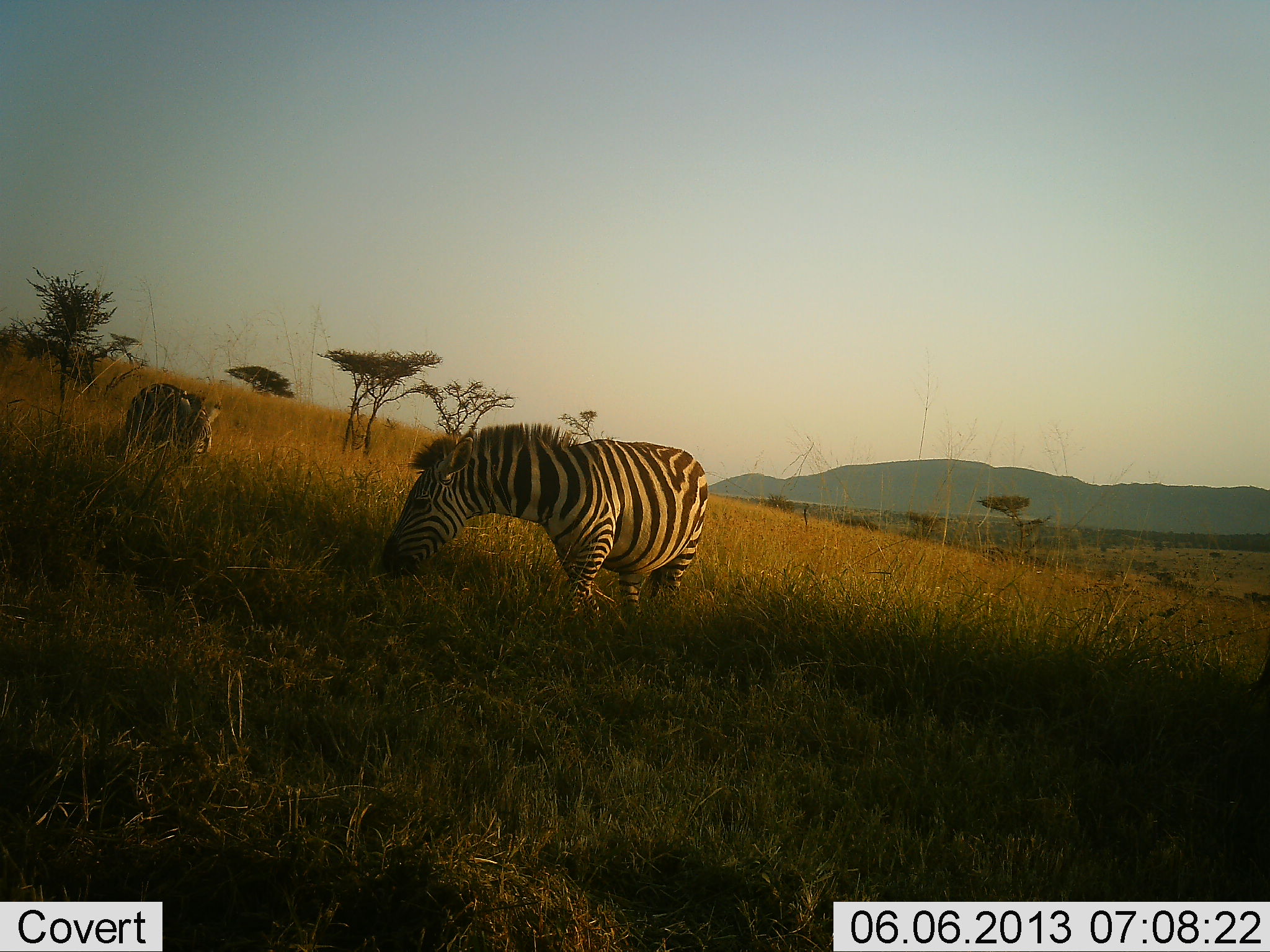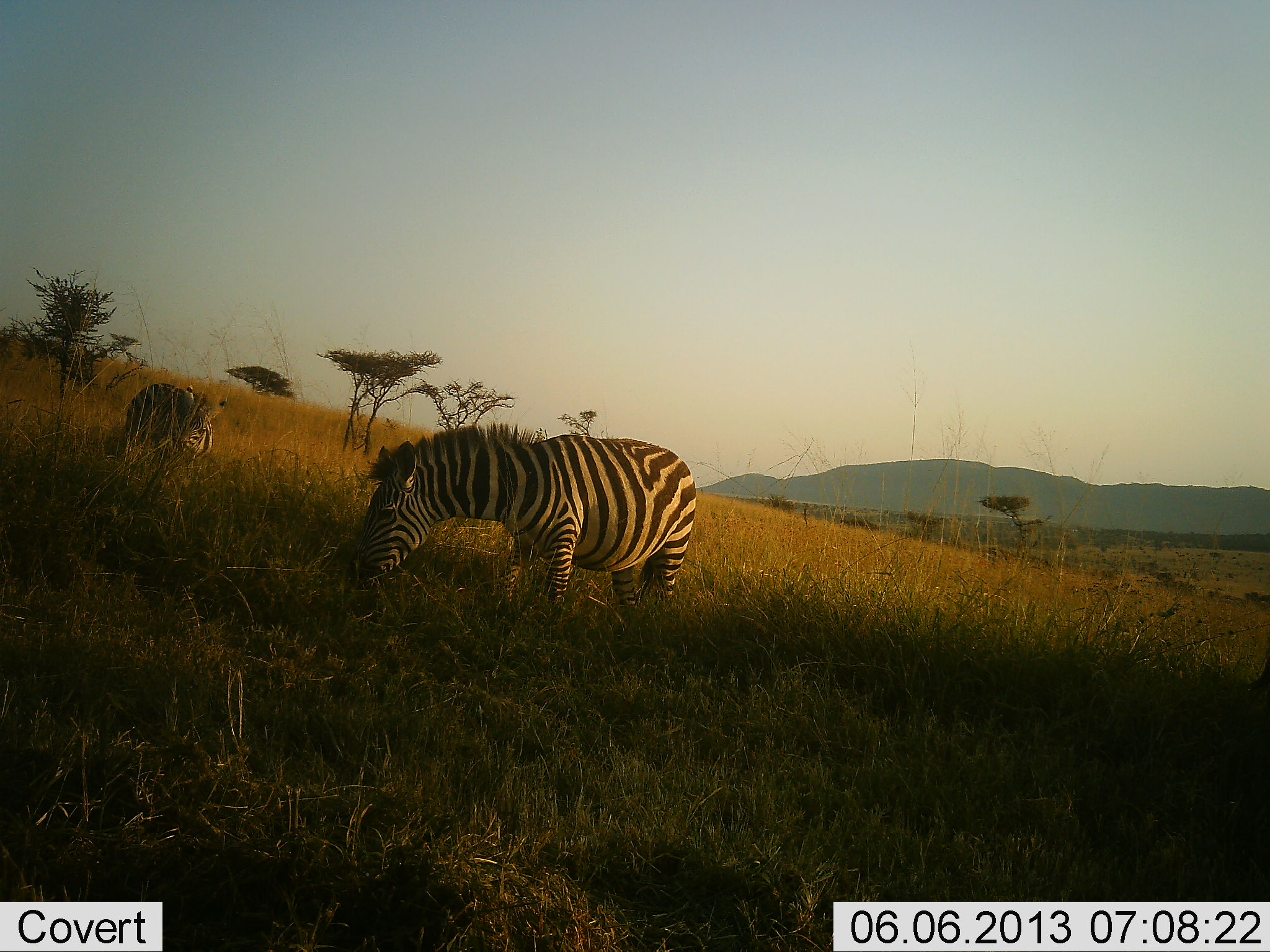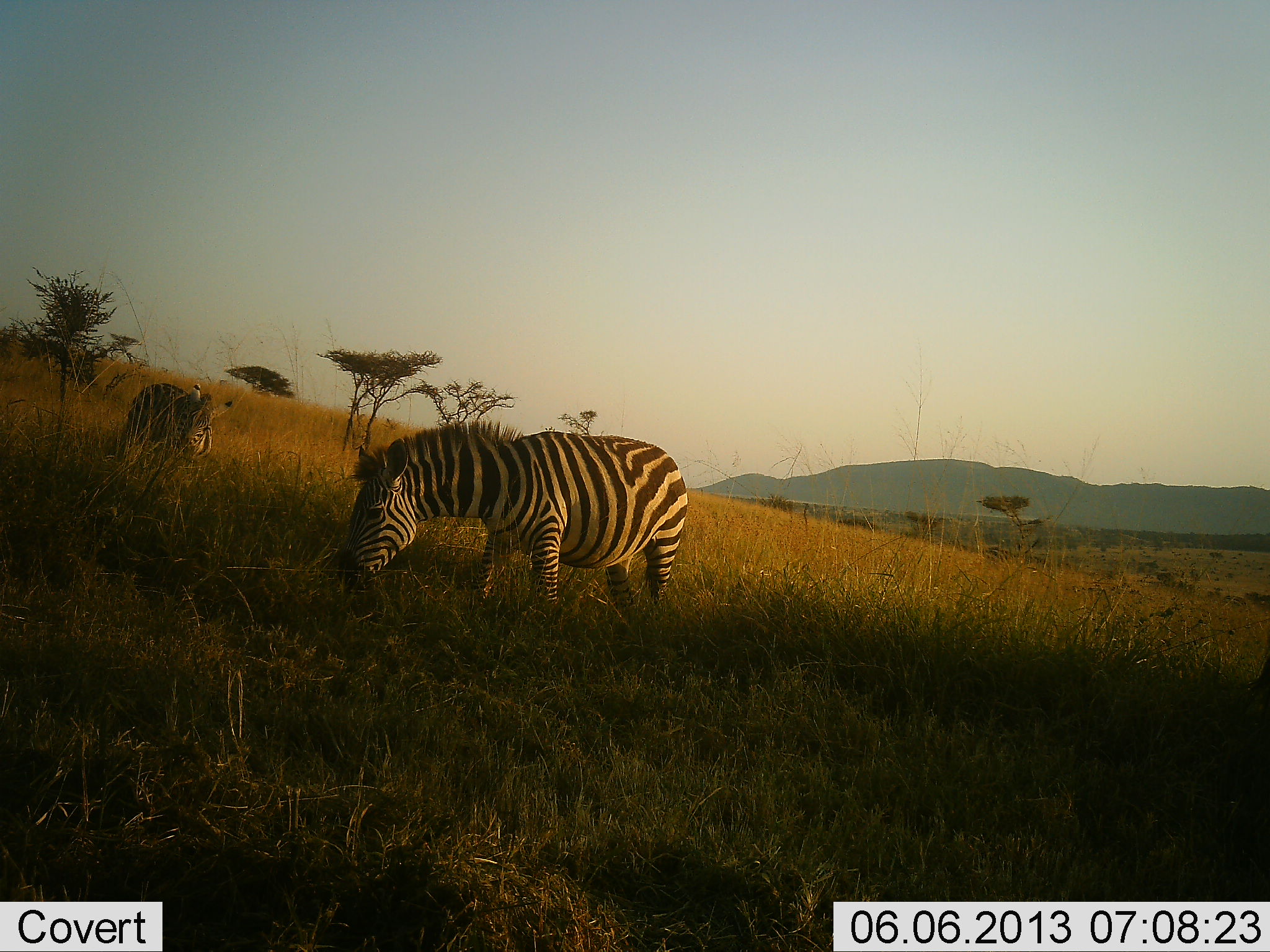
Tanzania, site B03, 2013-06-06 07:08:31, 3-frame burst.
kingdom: Animalia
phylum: Chordata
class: Mammalia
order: Perissodactyla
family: Equidae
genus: Equus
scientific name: Equus quagga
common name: plains zebra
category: zebra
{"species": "zebra (plains zebra) (Equus quagga)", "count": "2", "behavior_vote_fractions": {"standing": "23%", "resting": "0%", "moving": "12%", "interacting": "0%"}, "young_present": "4%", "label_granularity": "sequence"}